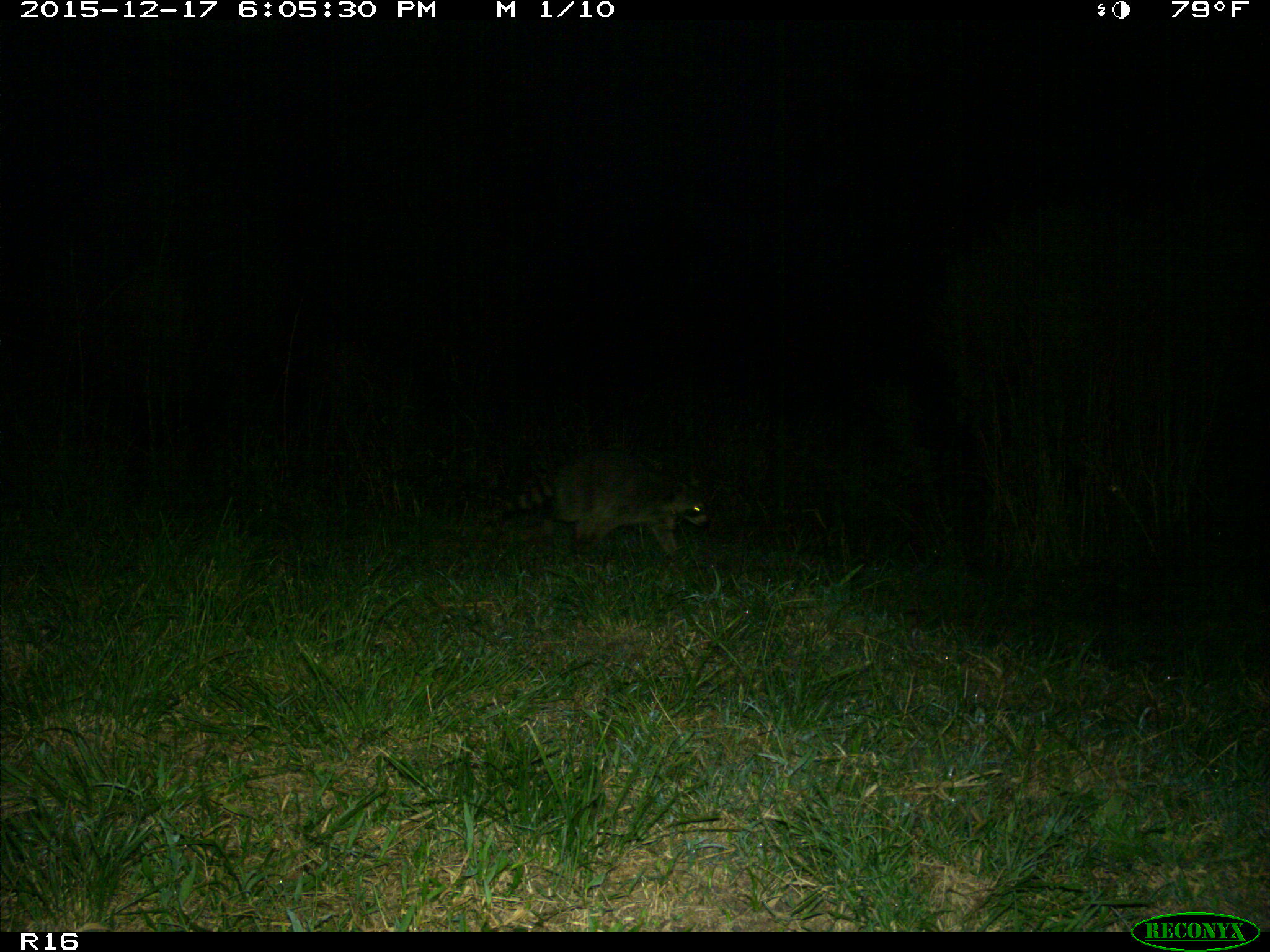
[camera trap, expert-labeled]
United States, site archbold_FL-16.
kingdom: Animalia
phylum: Chordata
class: Mammalia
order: Carnivora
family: Procyonidae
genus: Procyon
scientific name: Procyon lotor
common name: common raccoon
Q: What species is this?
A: Procyon lotor (common raccoon).